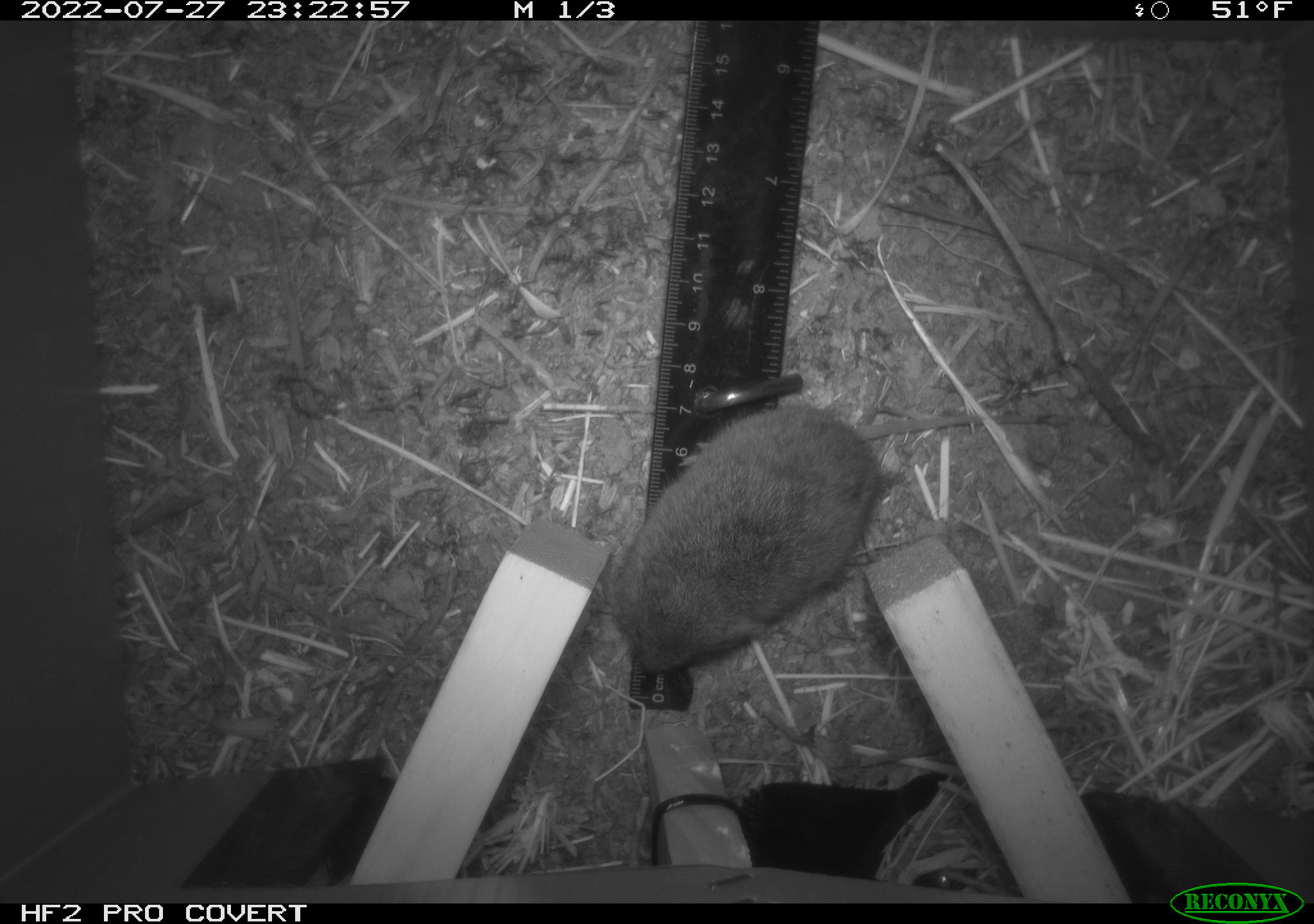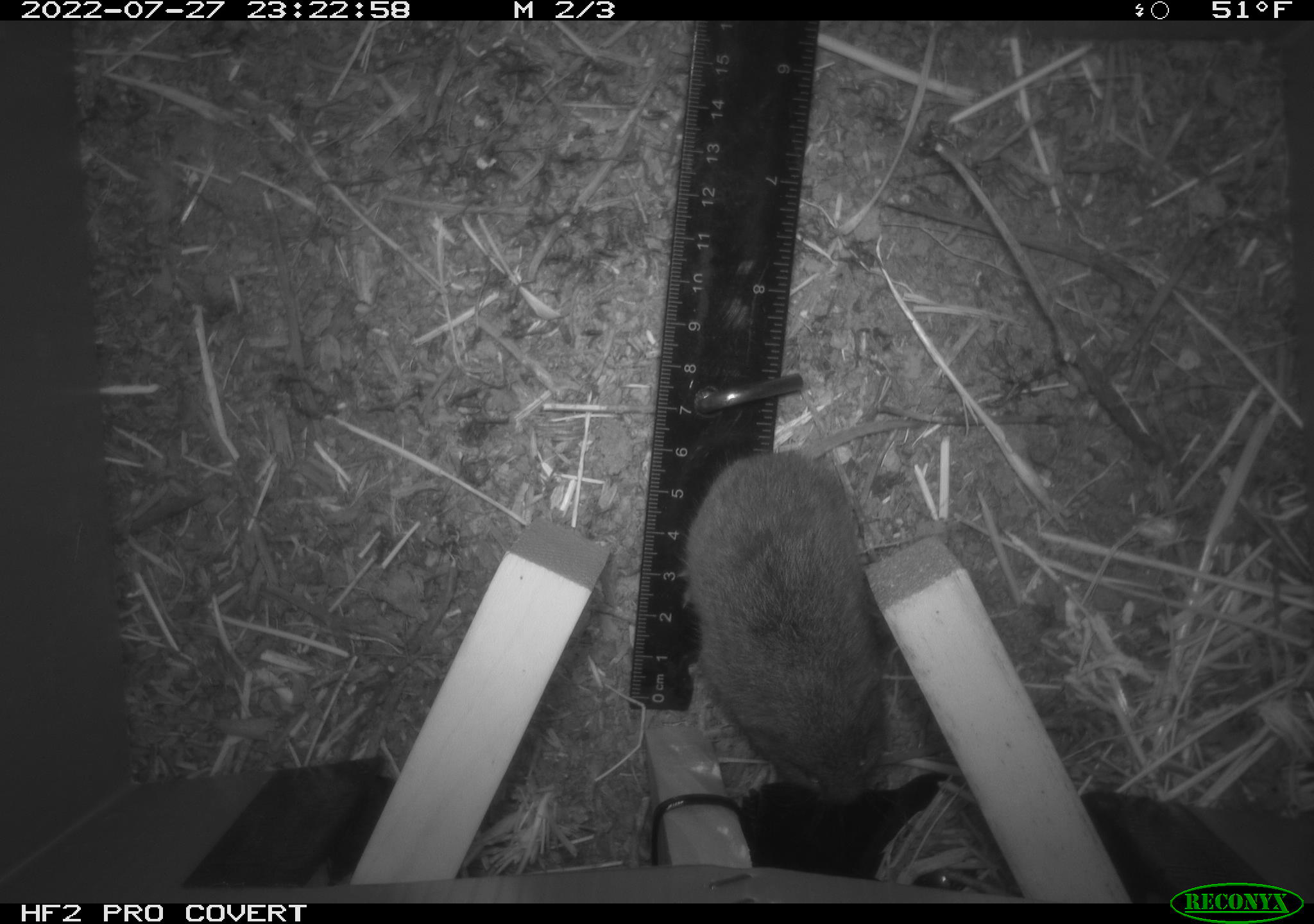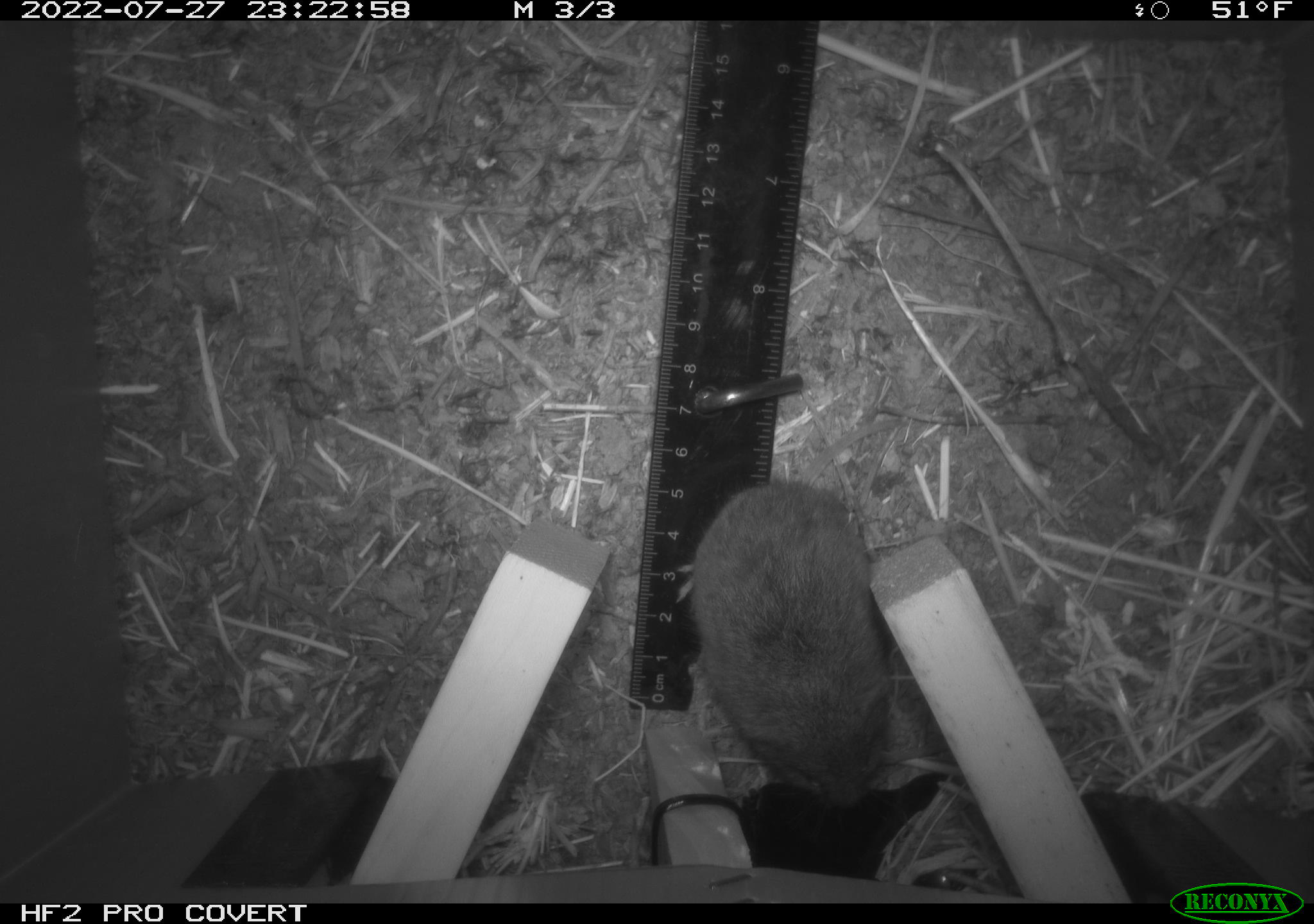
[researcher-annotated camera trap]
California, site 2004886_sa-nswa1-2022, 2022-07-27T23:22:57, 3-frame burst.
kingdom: Animalia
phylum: Chordata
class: Mammalia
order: Rodentia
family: Cricetidae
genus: Microtus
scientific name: Microtus californicus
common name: california vole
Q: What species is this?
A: California vole (Microtus californicus).